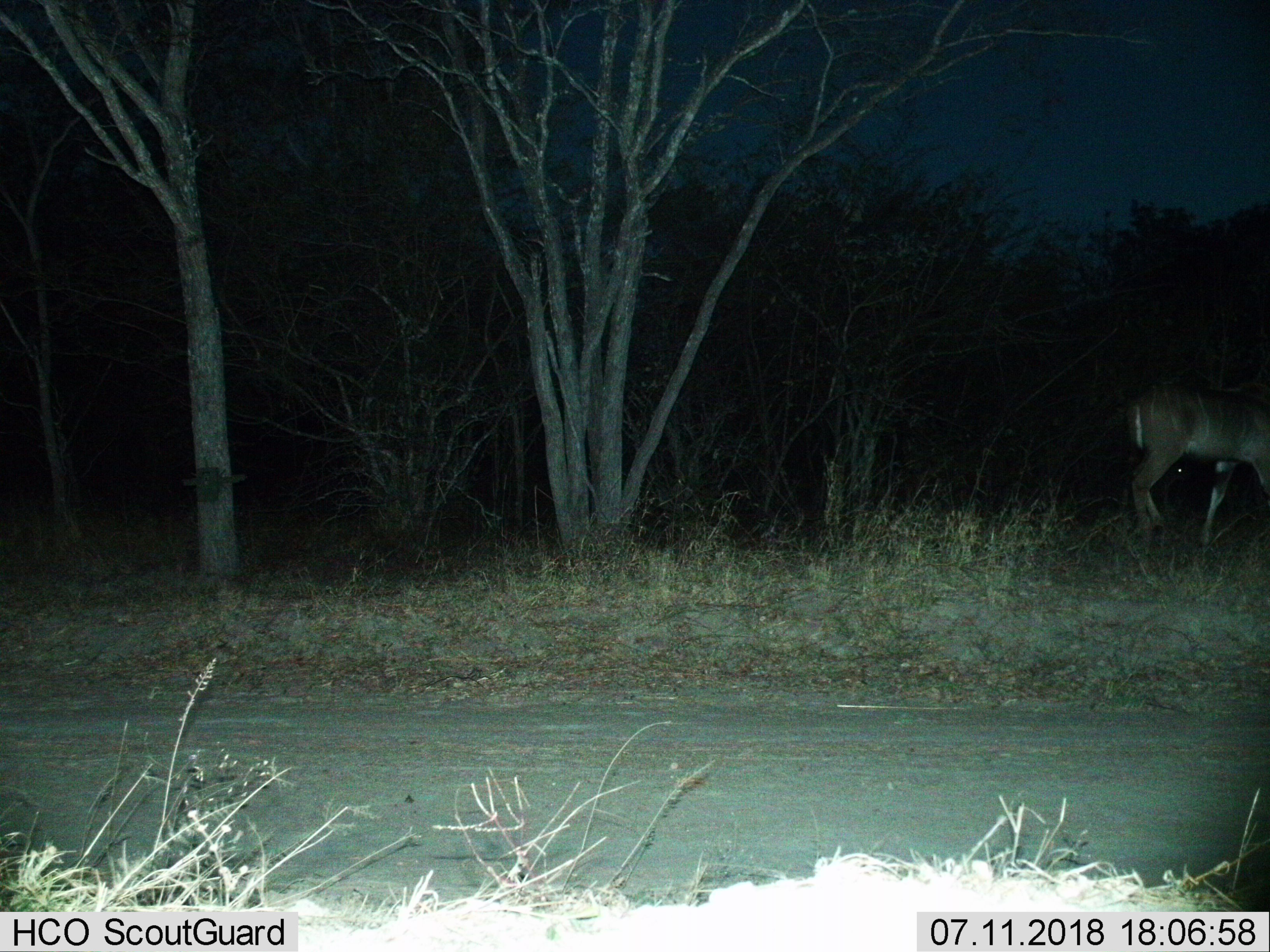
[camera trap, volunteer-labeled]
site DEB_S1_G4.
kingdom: Animalia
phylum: Chordata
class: Mammalia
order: Artiodactyla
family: Bovidae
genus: Tragelaphus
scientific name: Tragelaphus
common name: kudu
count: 1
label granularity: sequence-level